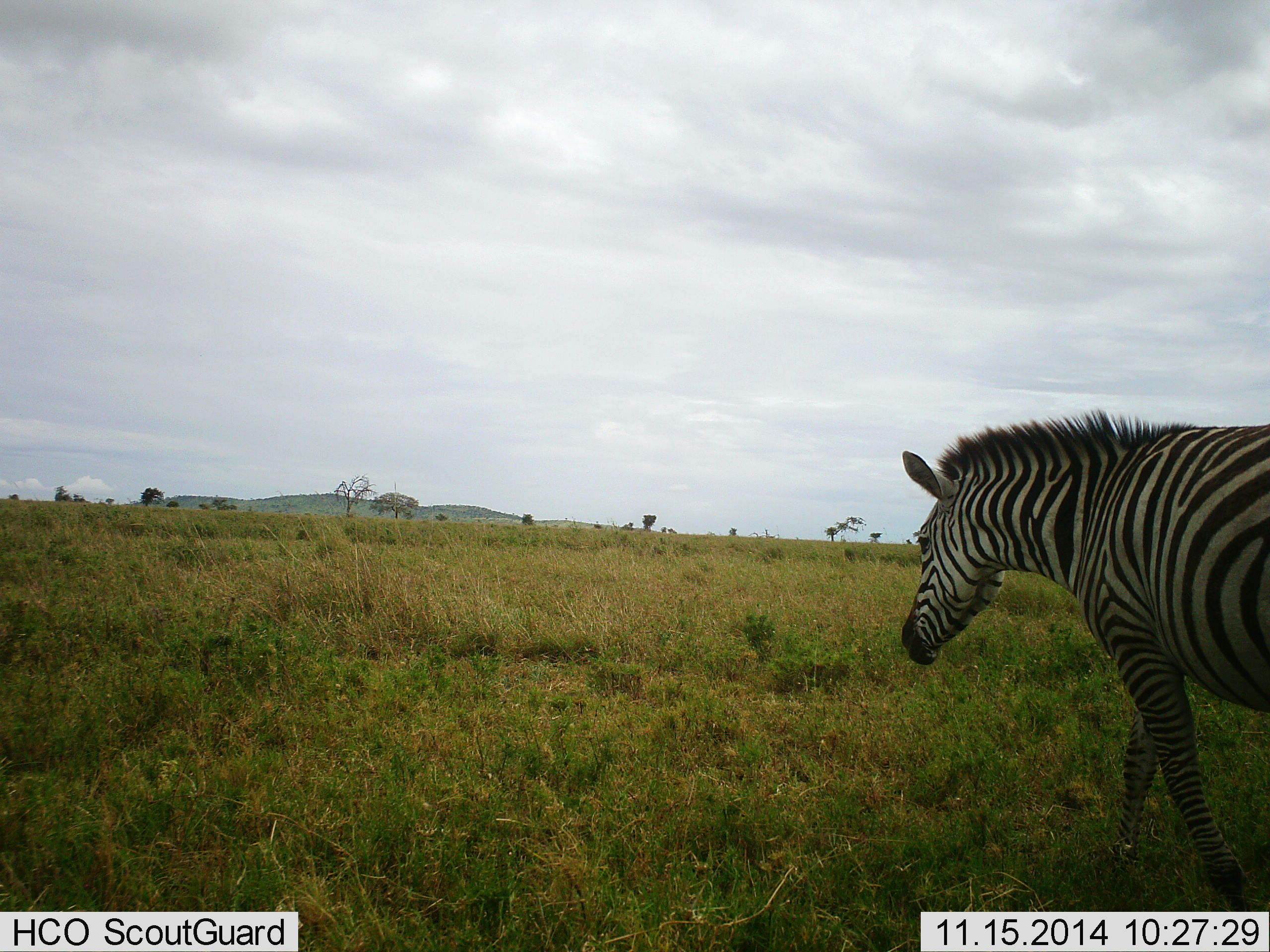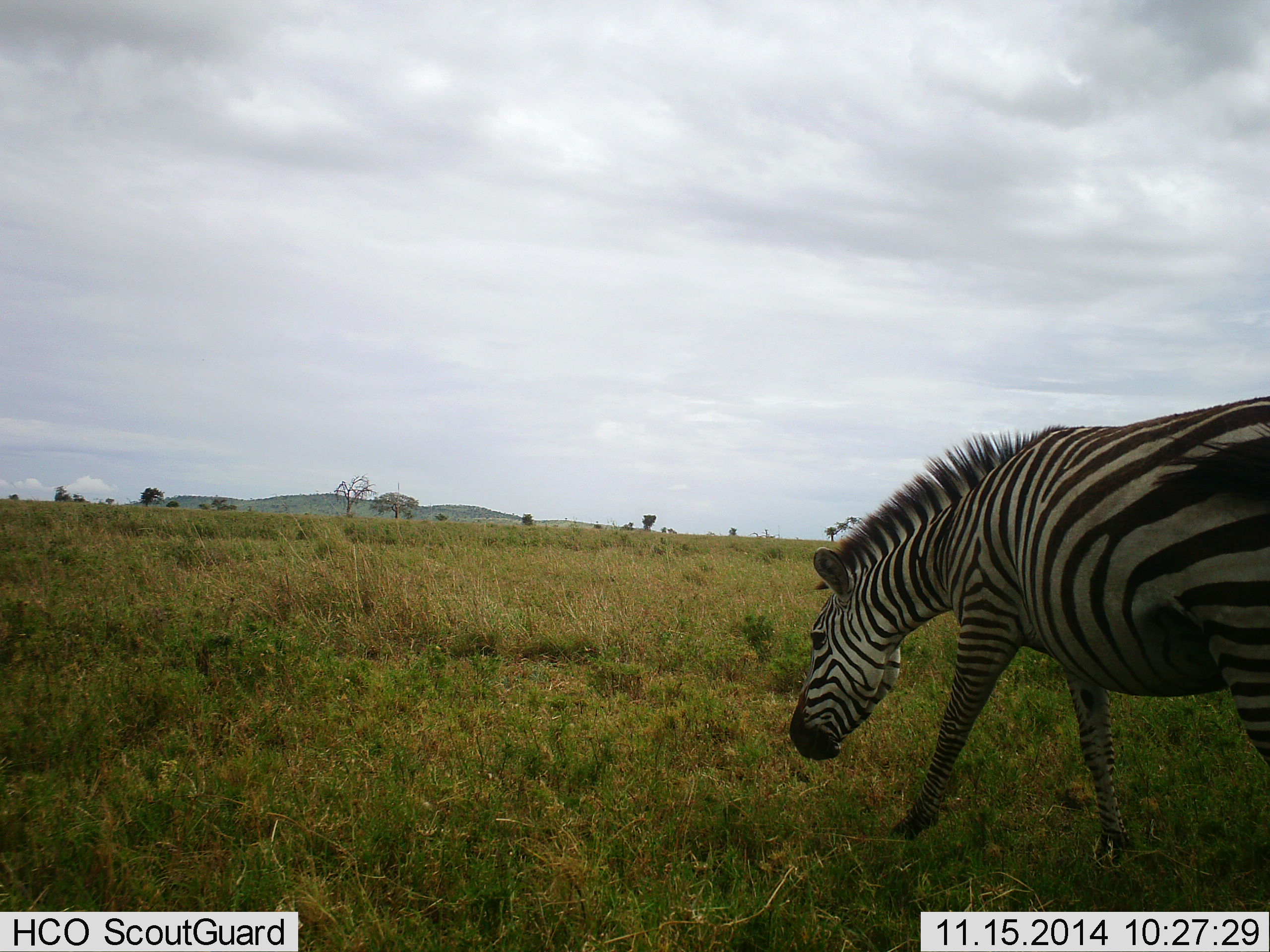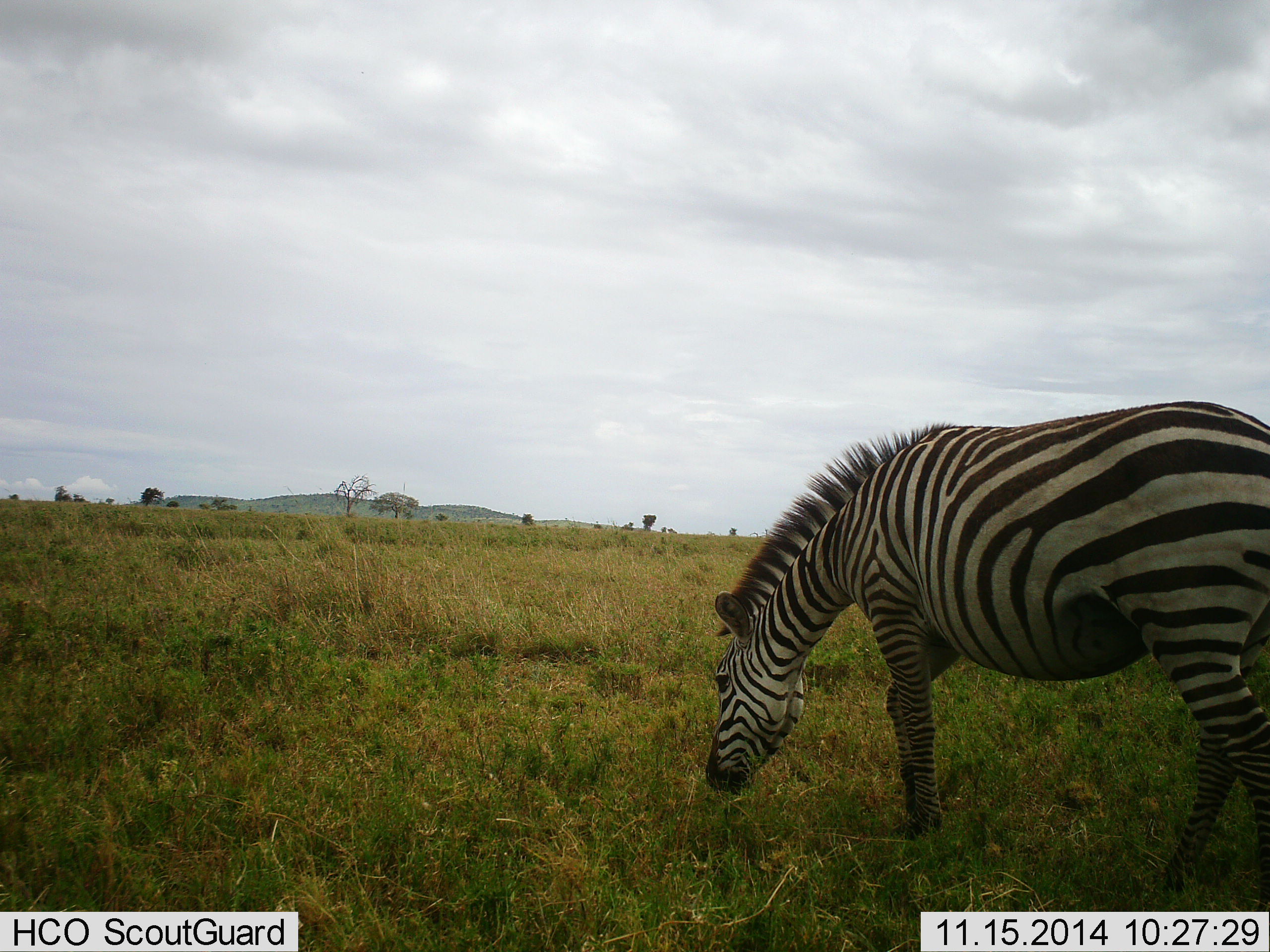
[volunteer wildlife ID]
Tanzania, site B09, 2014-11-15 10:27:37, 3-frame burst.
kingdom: Animalia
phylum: Chordata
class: Mammalia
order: Perissodactyla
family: Equidae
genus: Equus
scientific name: Equus quagga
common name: plains zebra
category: zebra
Zebra (plains zebra) (Equus quagga), count 1. Behavior (volunteer vote fractions): standing 10%, resting 0%, moving 90%, interacting 0%. Young present (vote fraction): 0%. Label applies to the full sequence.